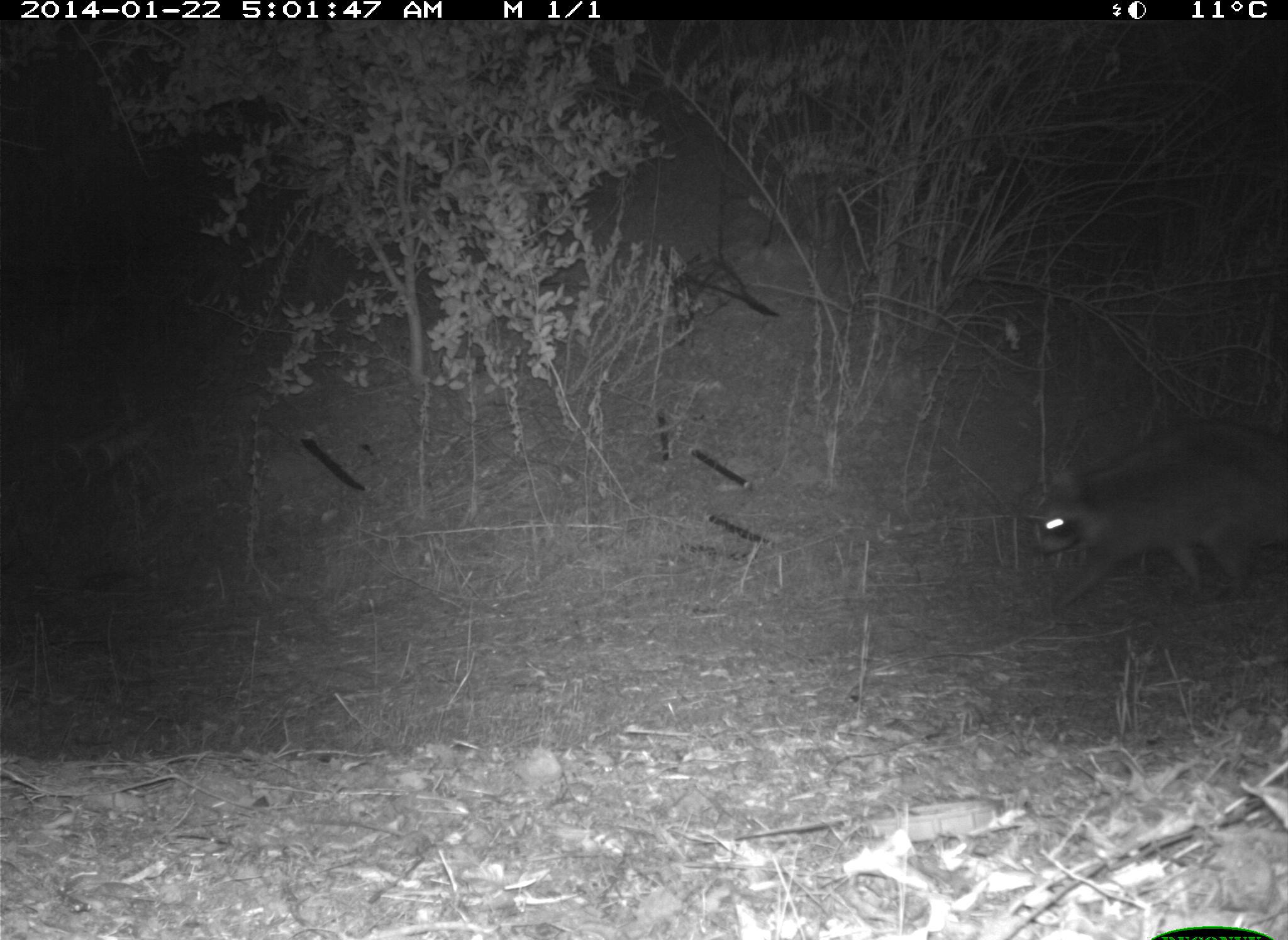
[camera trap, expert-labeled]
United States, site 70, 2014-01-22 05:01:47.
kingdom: Animalia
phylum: Chordata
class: Mammalia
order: Carnivora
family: Procyonidae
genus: Procyon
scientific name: Procyon lotor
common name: raccoon